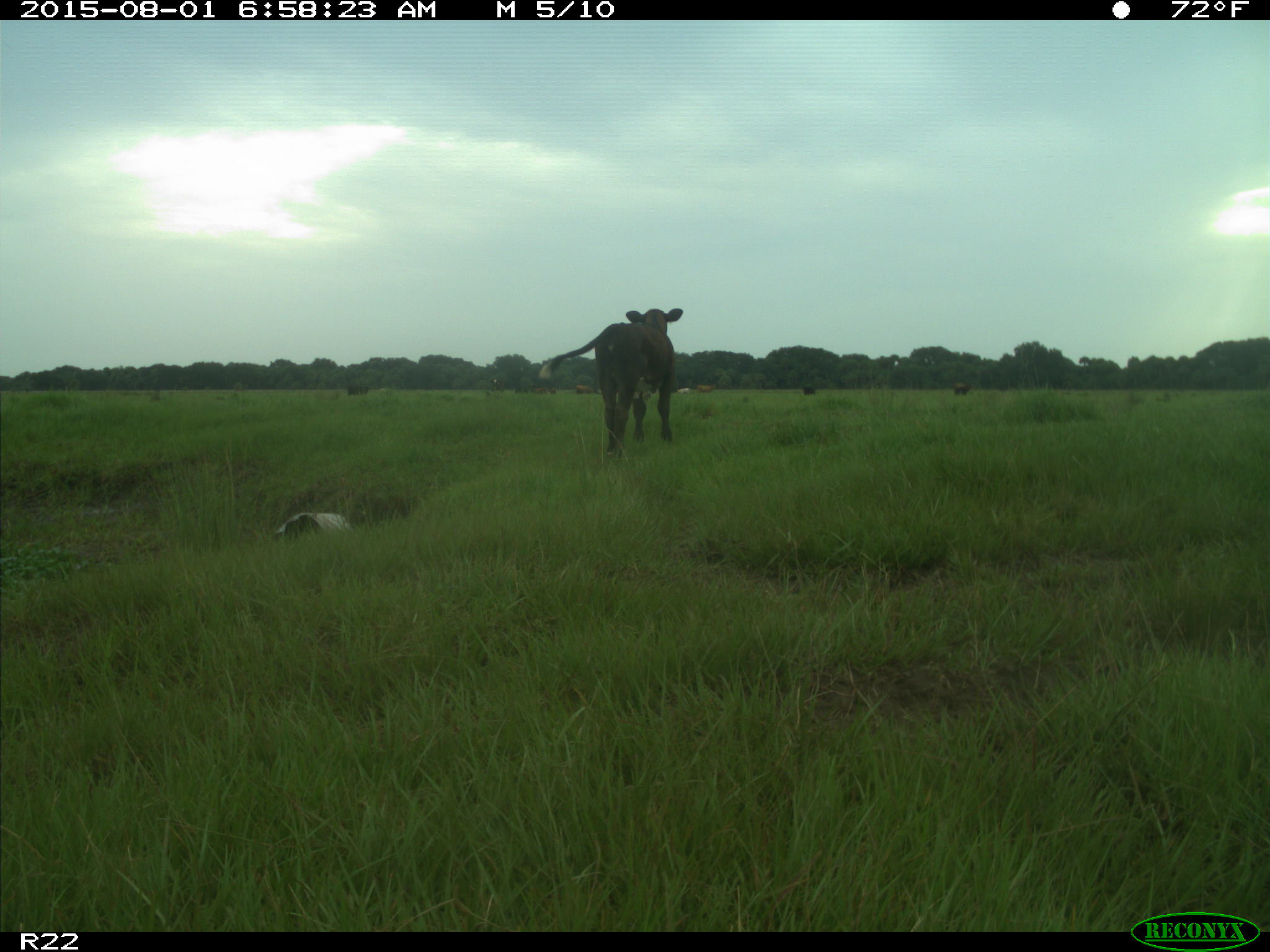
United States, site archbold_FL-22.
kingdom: Animalia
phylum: Chordata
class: Mammalia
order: Artiodactyla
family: Bovidae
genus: Bos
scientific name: Bos taurus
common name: domestic cow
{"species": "Bos taurus (domestic cow)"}